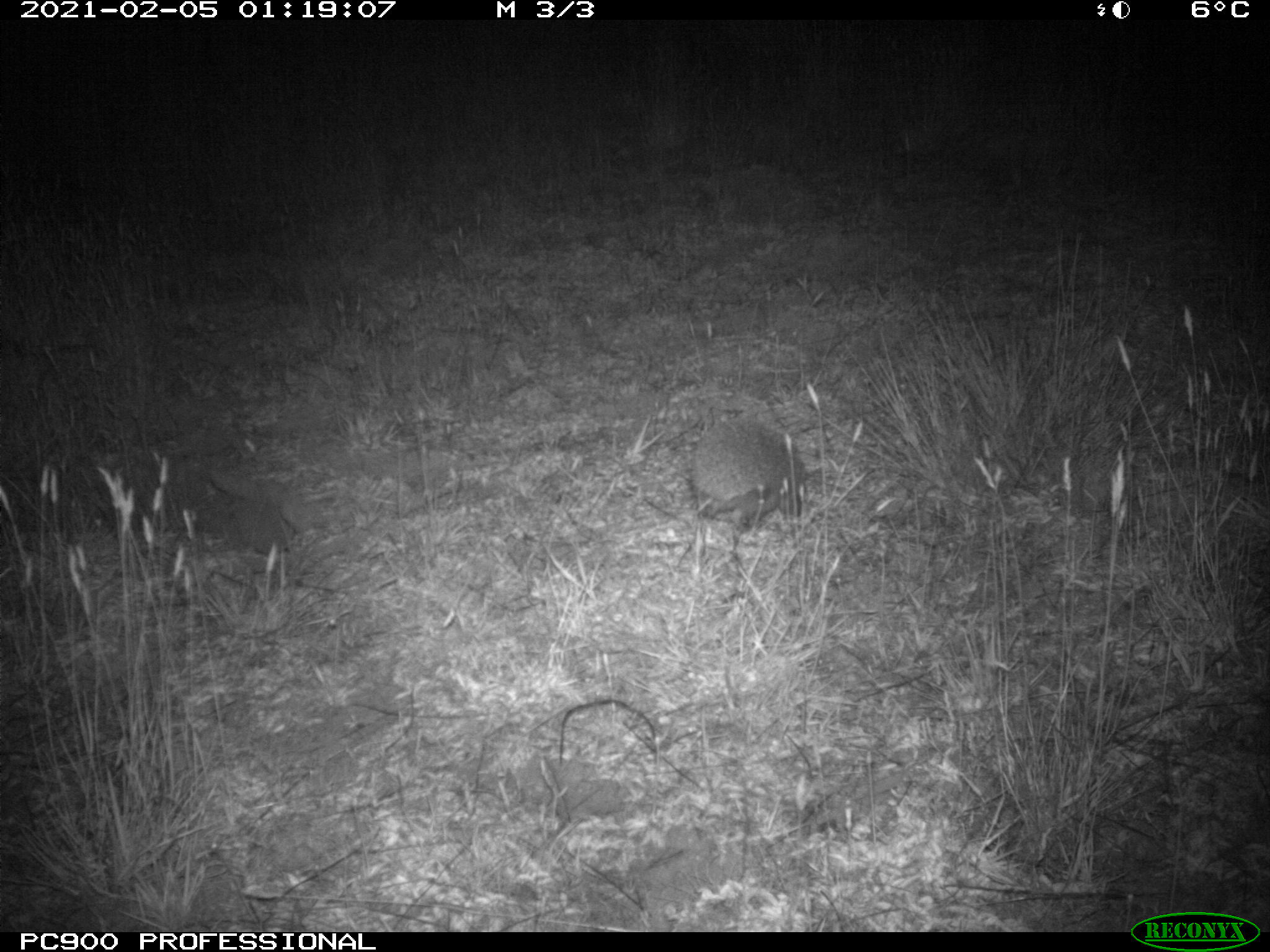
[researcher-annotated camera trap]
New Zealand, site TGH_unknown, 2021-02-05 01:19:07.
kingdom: Animalia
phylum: Chordata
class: Mammalia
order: Eulipotyphla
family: Erinaceidae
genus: Erinaceus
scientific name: Erinaceus europaeus europaeus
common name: european hedgehog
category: hedgehog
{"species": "hedgehog (european hedgehog) (Erinaceus europaeus europaeus)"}